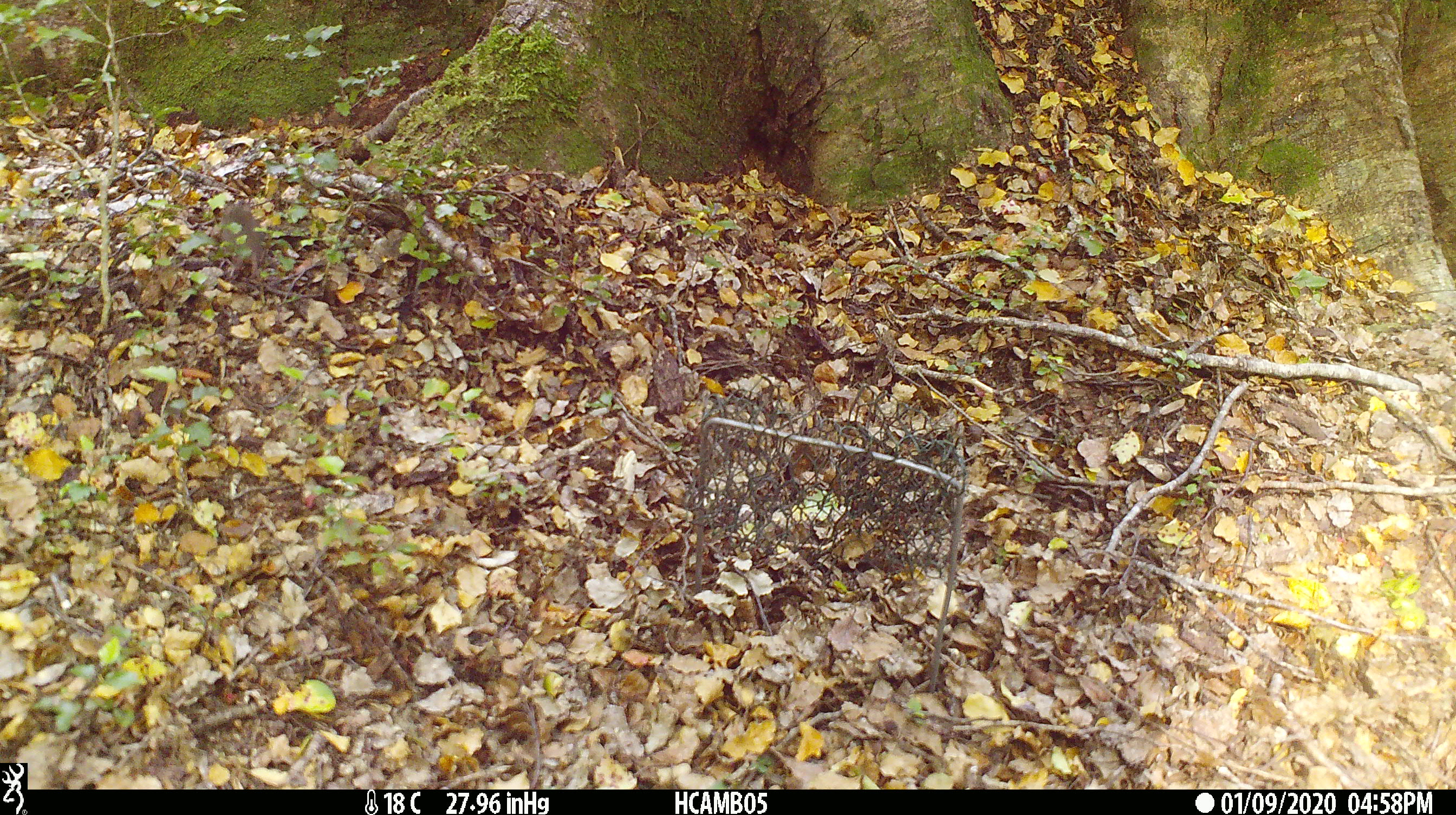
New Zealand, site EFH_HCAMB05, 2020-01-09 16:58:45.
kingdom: Animalia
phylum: Chordata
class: Mammalia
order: Rodentia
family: Muridae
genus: Mus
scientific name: Mus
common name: mouse